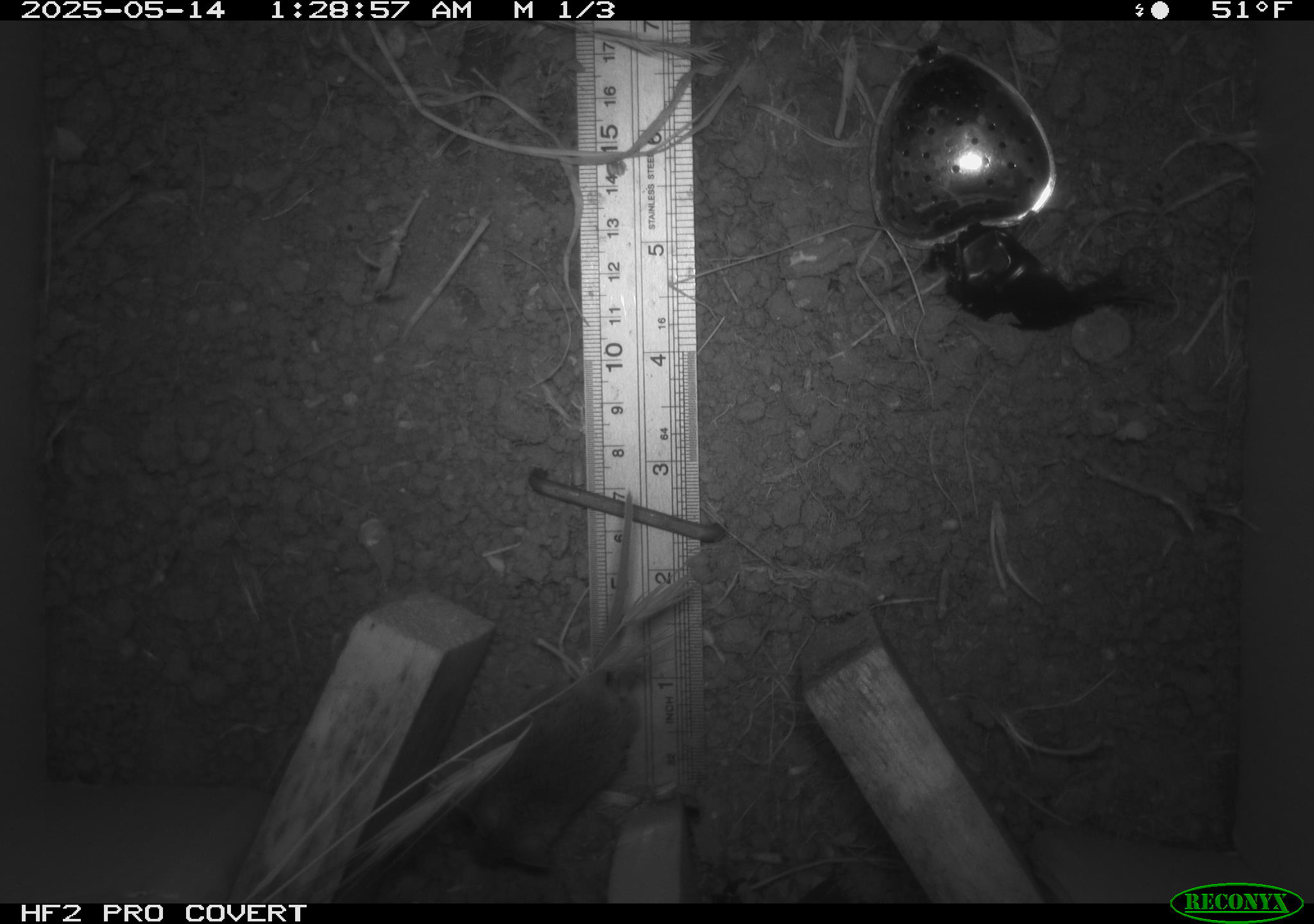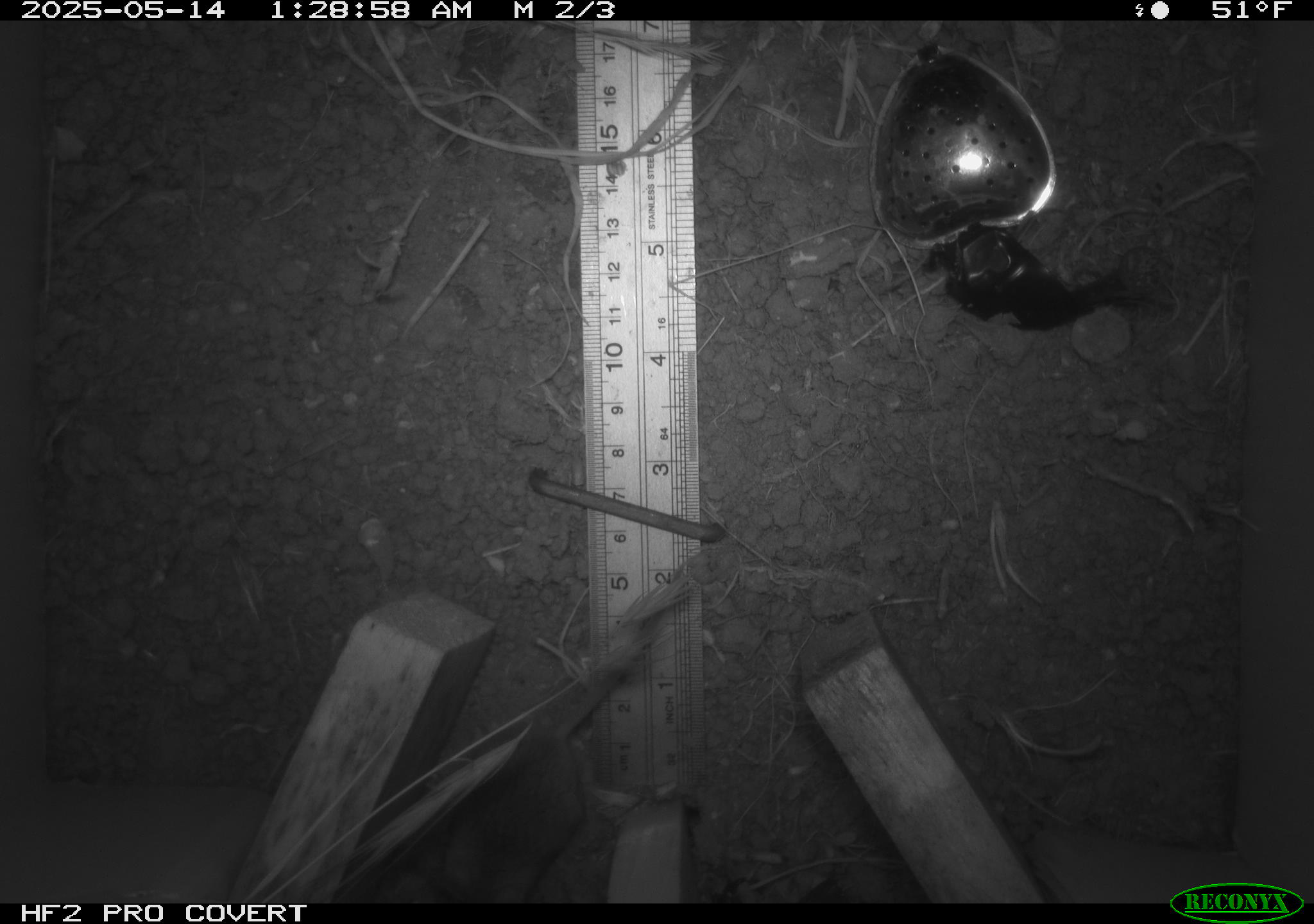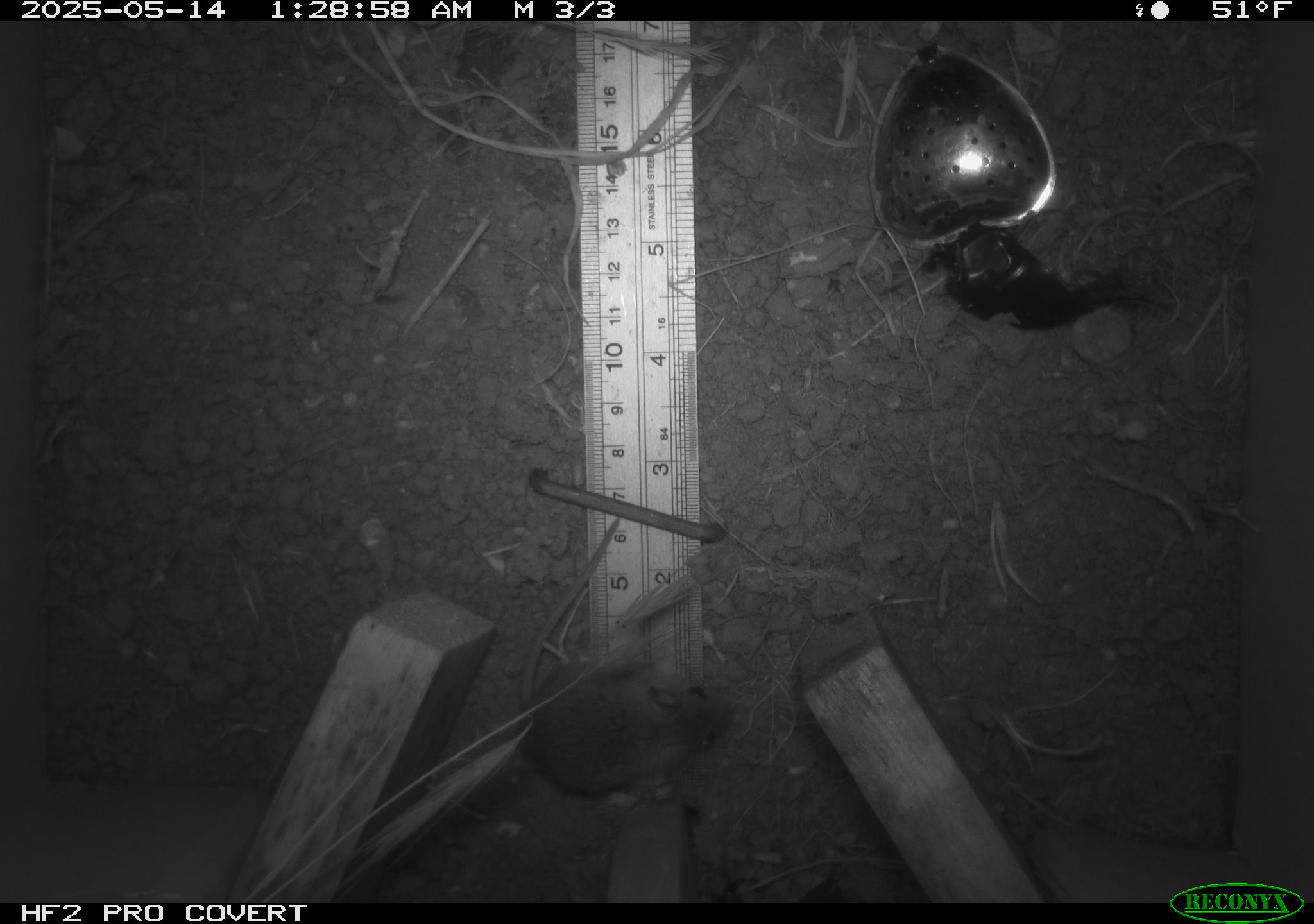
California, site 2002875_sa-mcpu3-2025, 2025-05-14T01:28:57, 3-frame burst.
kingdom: Animalia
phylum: Chordata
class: Mammalia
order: Rodentia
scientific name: Rodentia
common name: mouse species